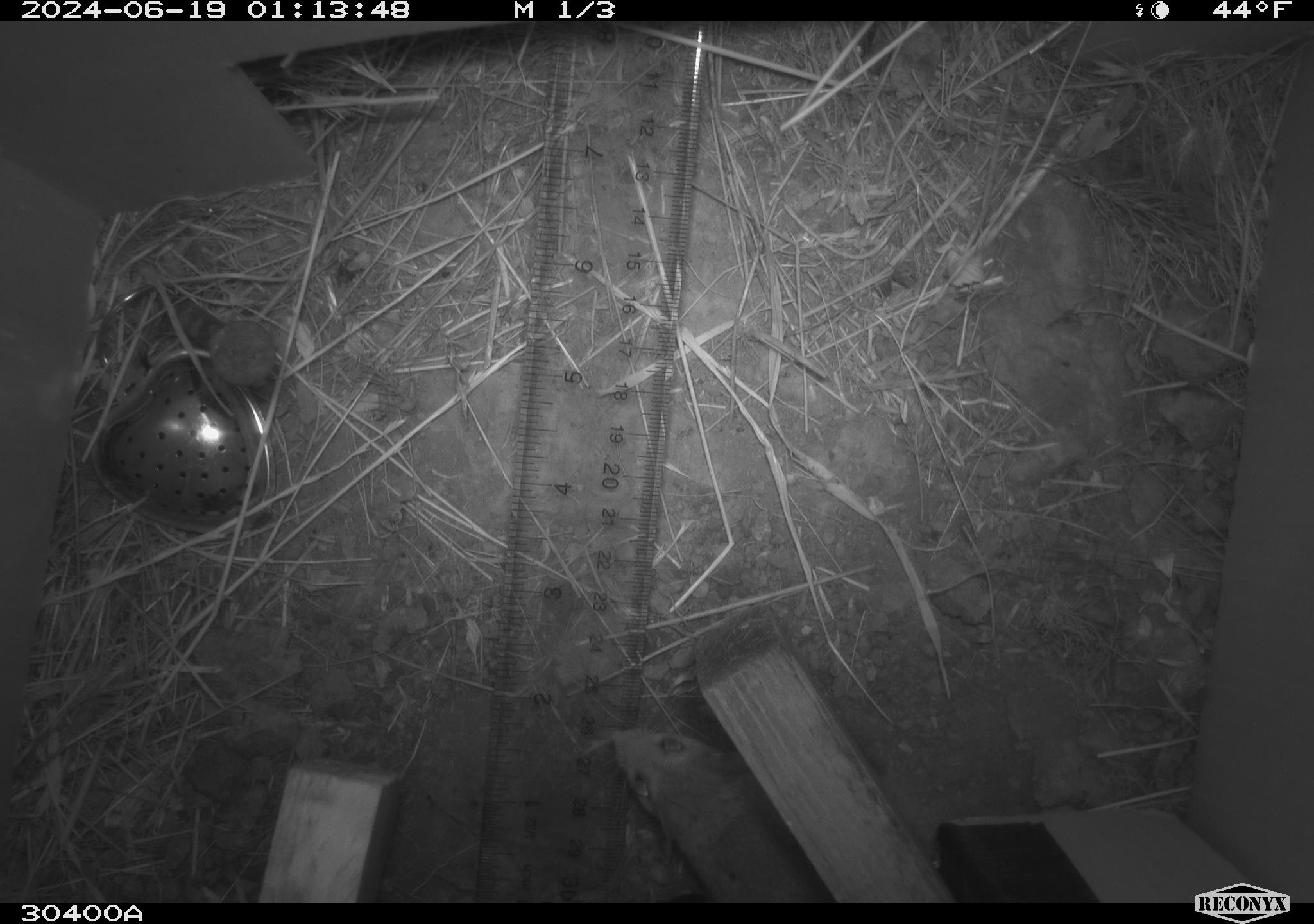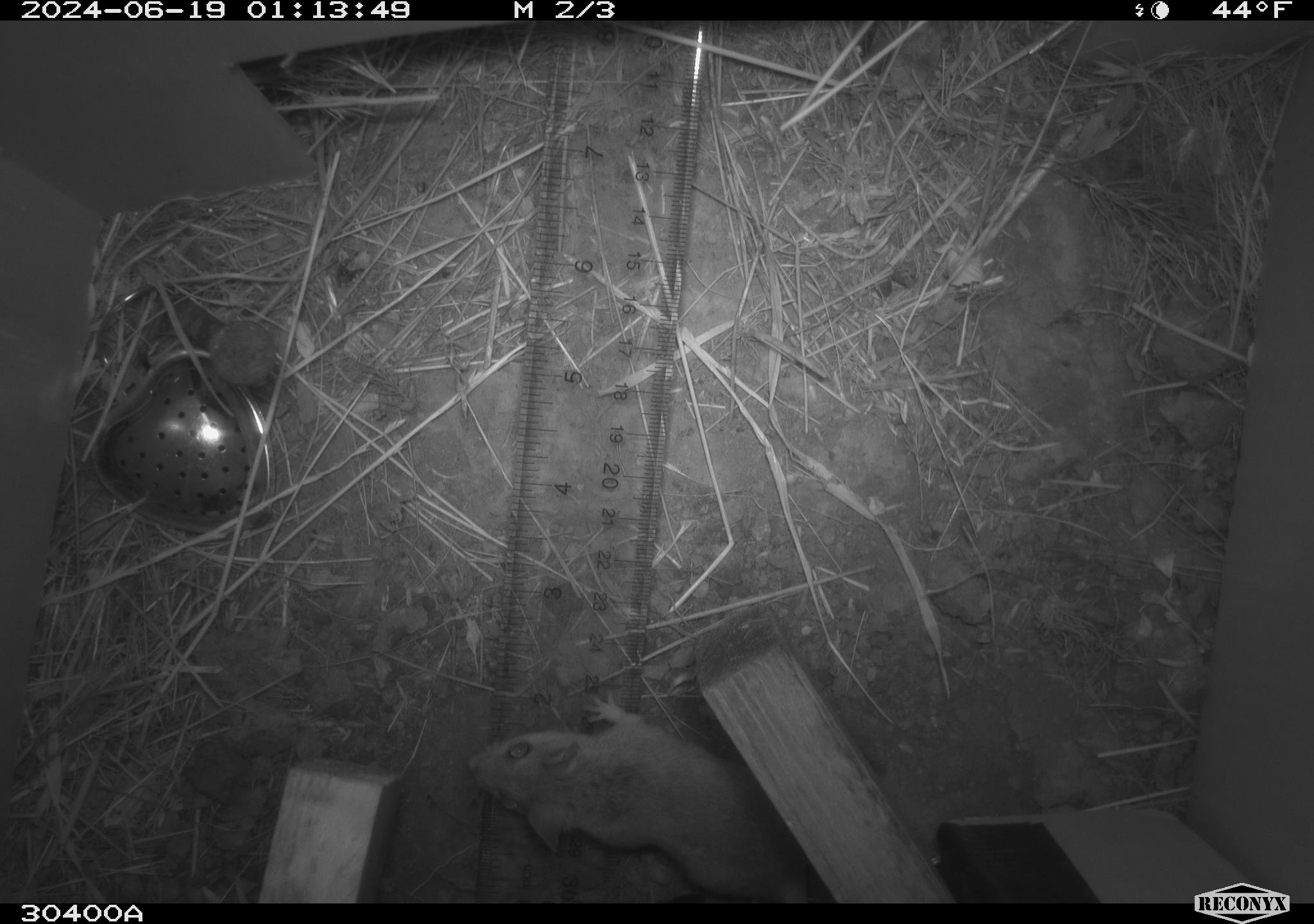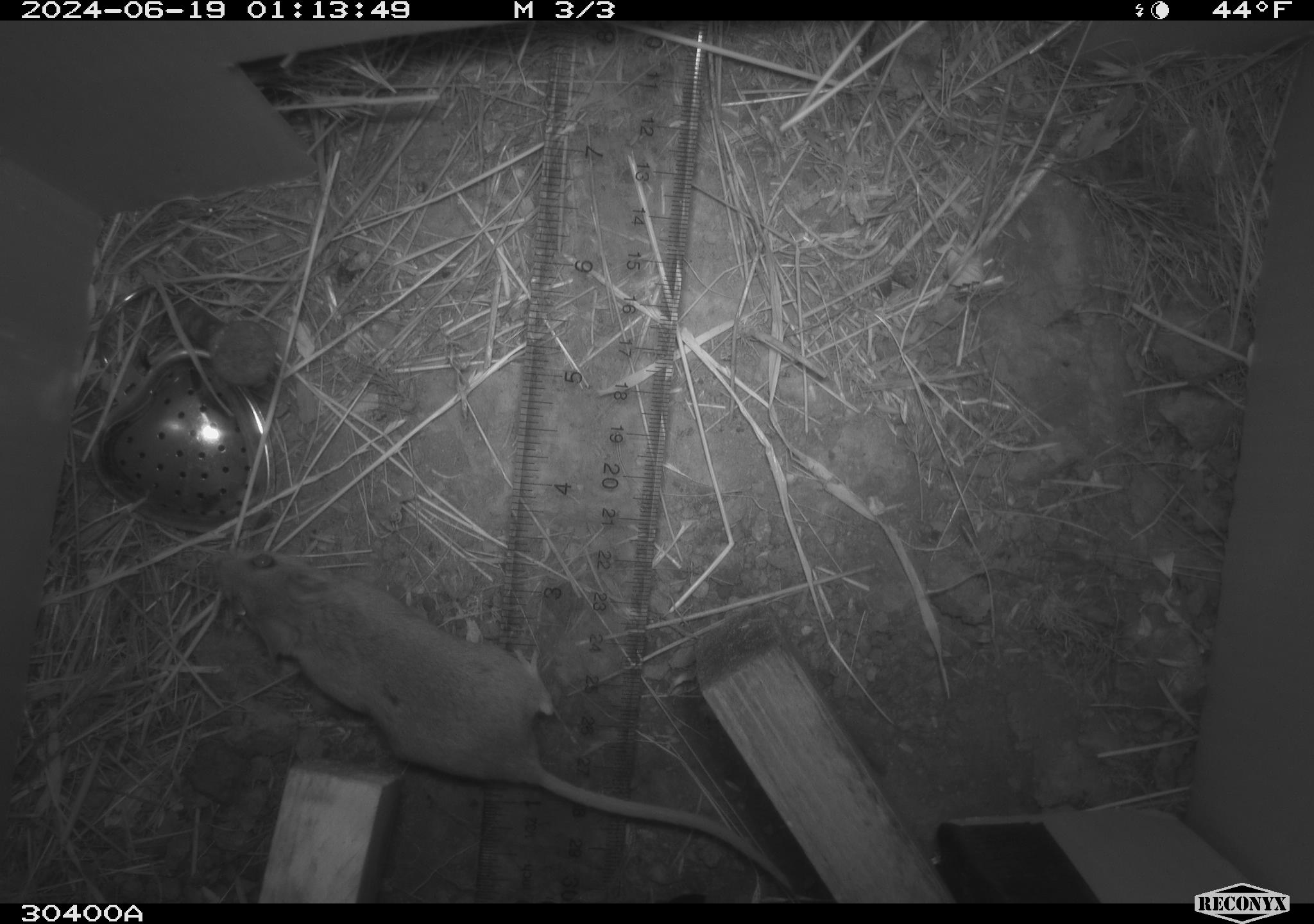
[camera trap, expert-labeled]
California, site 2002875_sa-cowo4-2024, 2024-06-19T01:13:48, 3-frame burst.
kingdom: Animalia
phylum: Chordata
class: Mammalia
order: Rodentia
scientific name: Rodentia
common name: rodent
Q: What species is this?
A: Rodent (Rodentia).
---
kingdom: Animalia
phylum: Chordata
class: Mammalia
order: Rodentia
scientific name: Rodentia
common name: mouse species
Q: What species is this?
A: Mouse species (Rodentia).